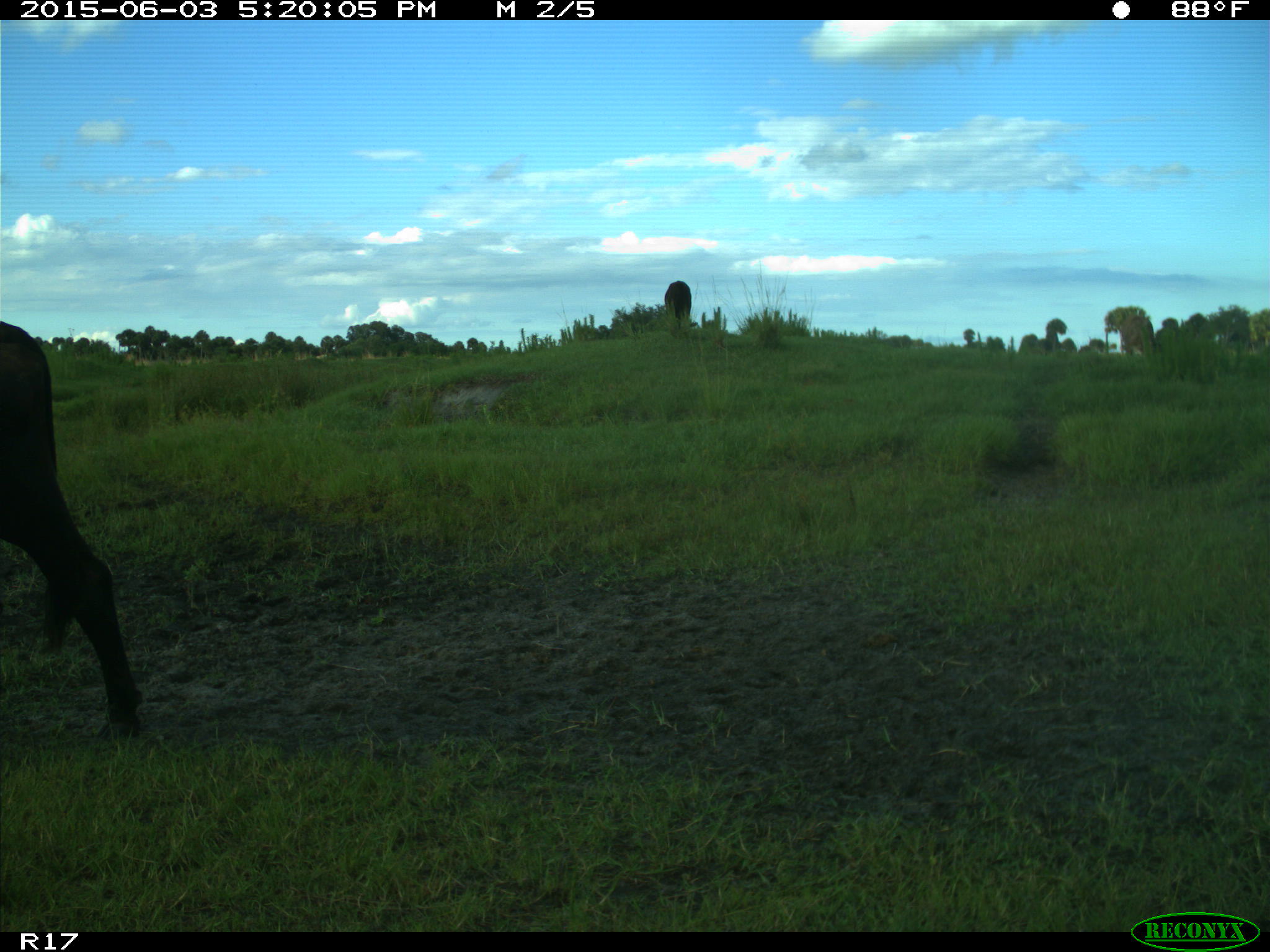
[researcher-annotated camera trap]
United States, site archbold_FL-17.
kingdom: Animalia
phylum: Chordata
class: Mammalia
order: Artiodactyla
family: Bovidae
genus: Bos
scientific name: Bos taurus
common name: domestic cow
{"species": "Bos taurus (domestic cow)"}